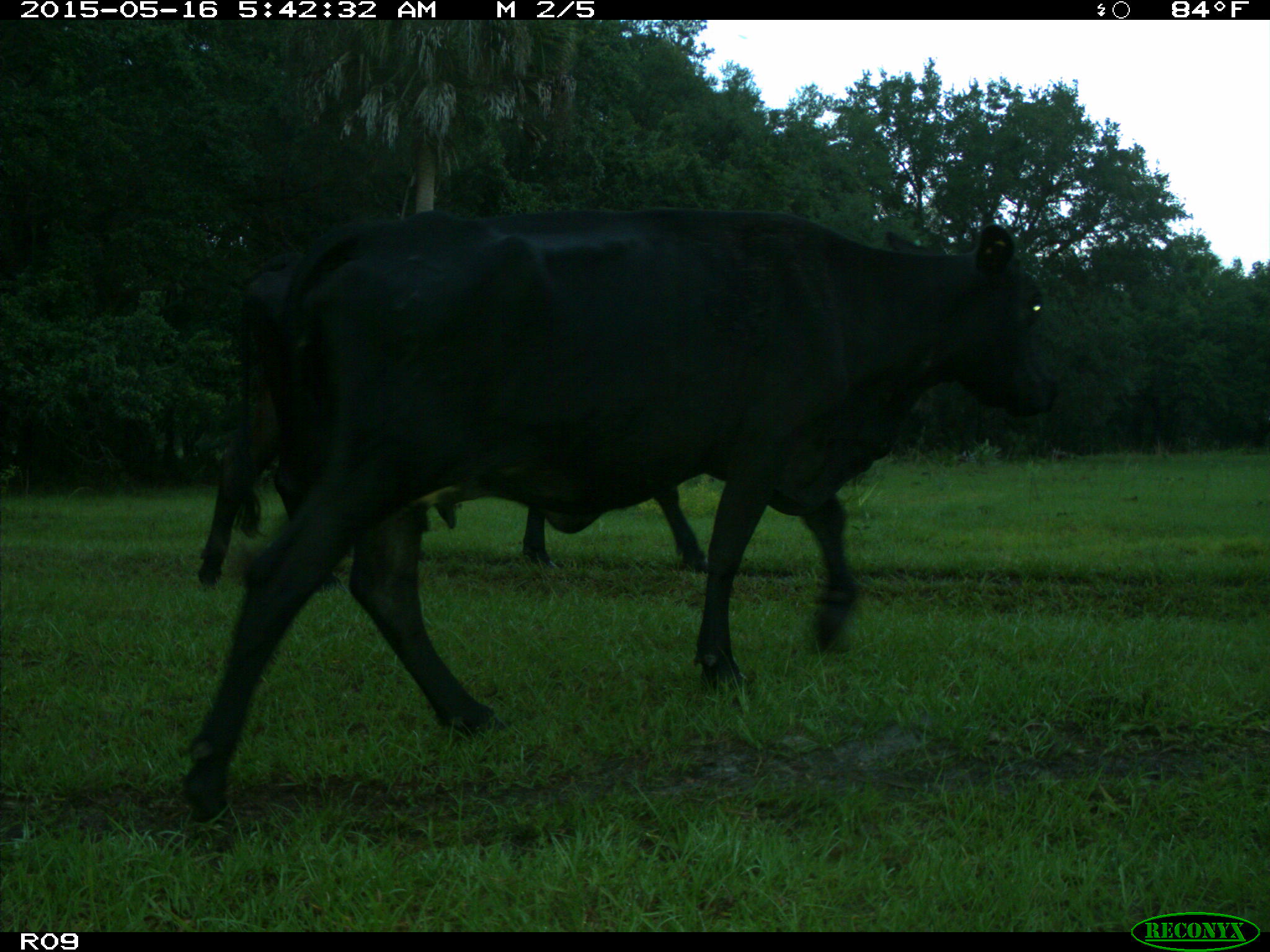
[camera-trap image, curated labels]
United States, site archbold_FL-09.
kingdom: Animalia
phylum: Chordata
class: Mammalia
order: Artiodactyla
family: Bovidae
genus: Bos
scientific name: Bos taurus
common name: domestic cow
Bos taurus (domestic cow).